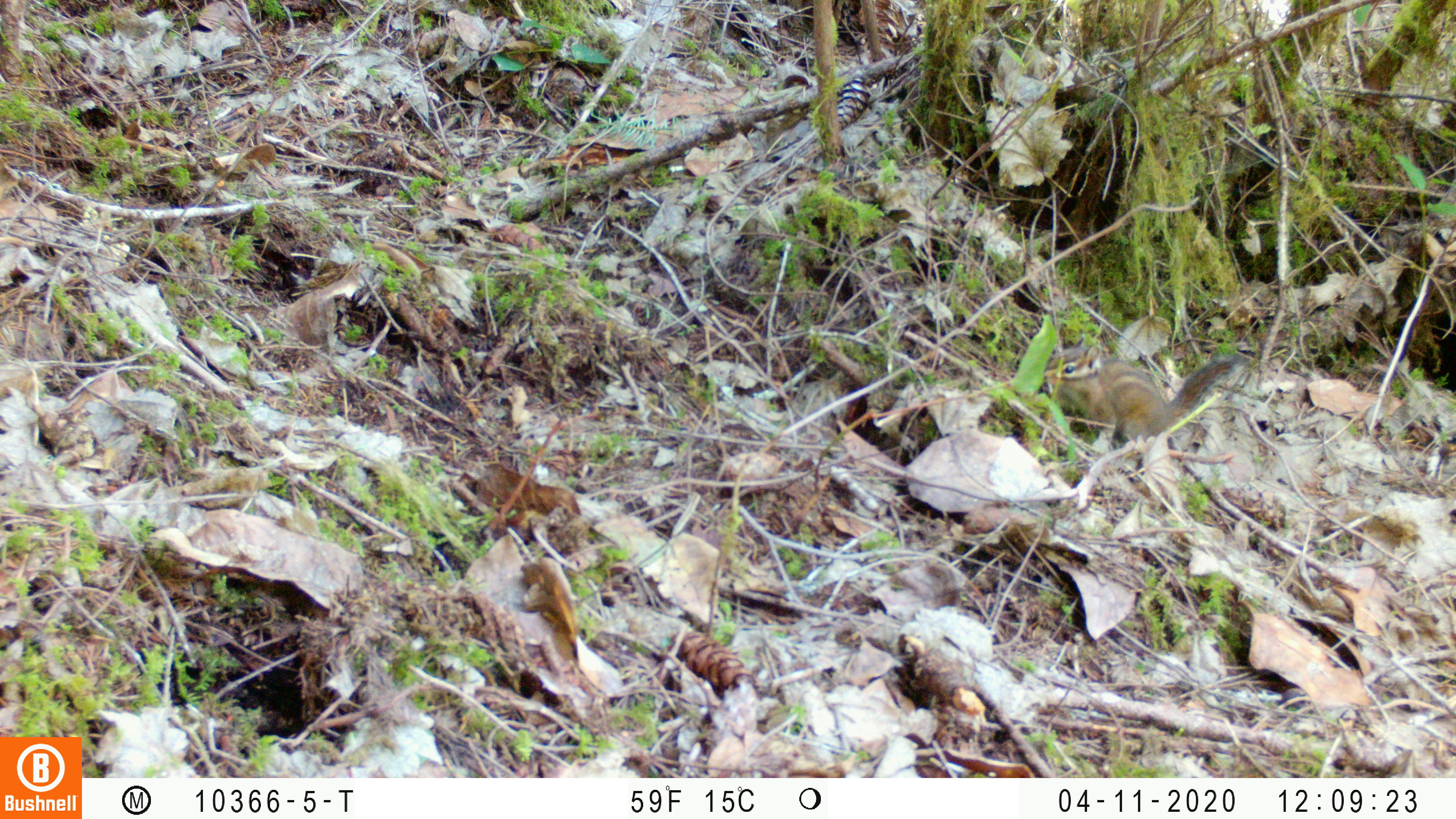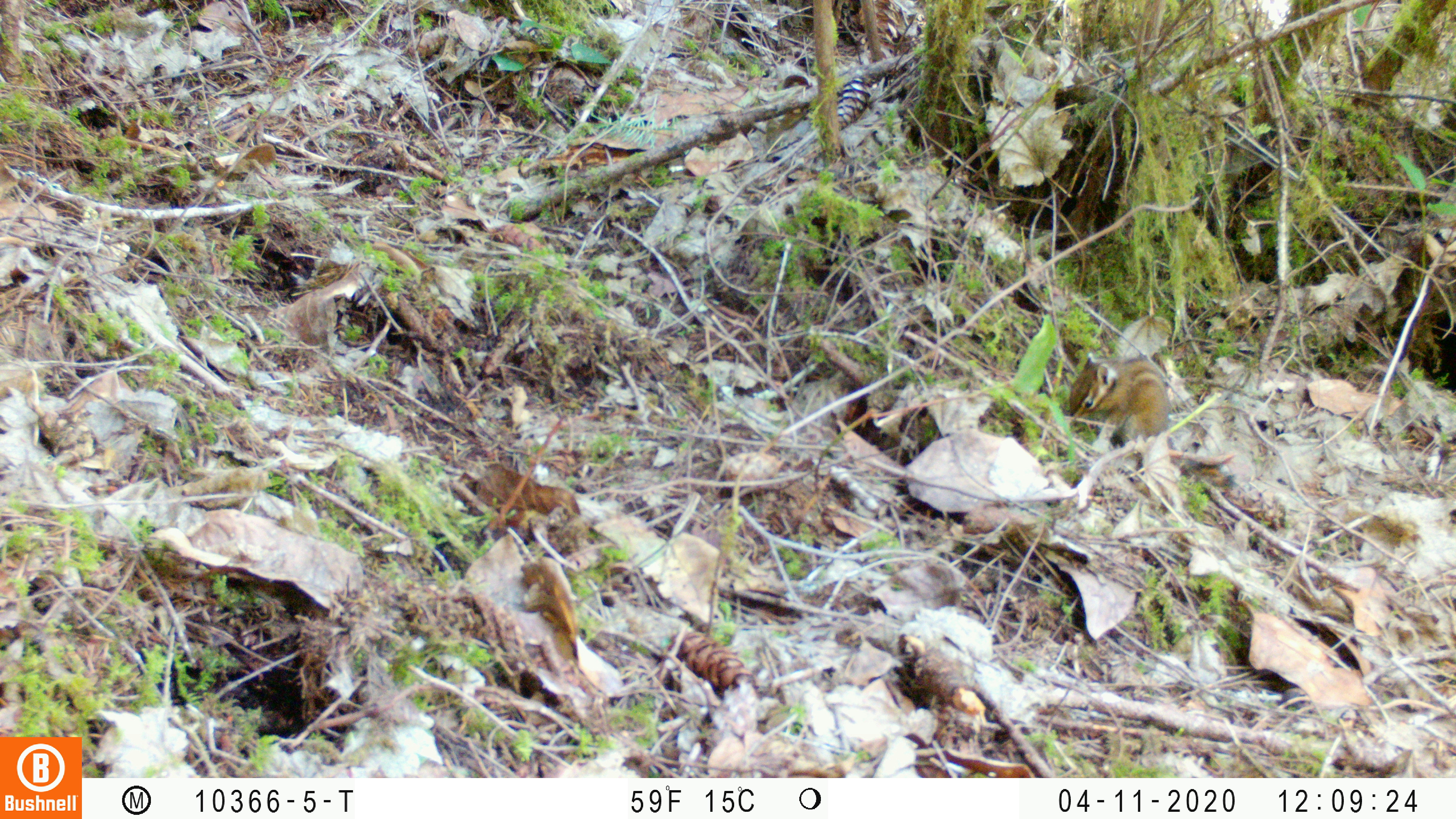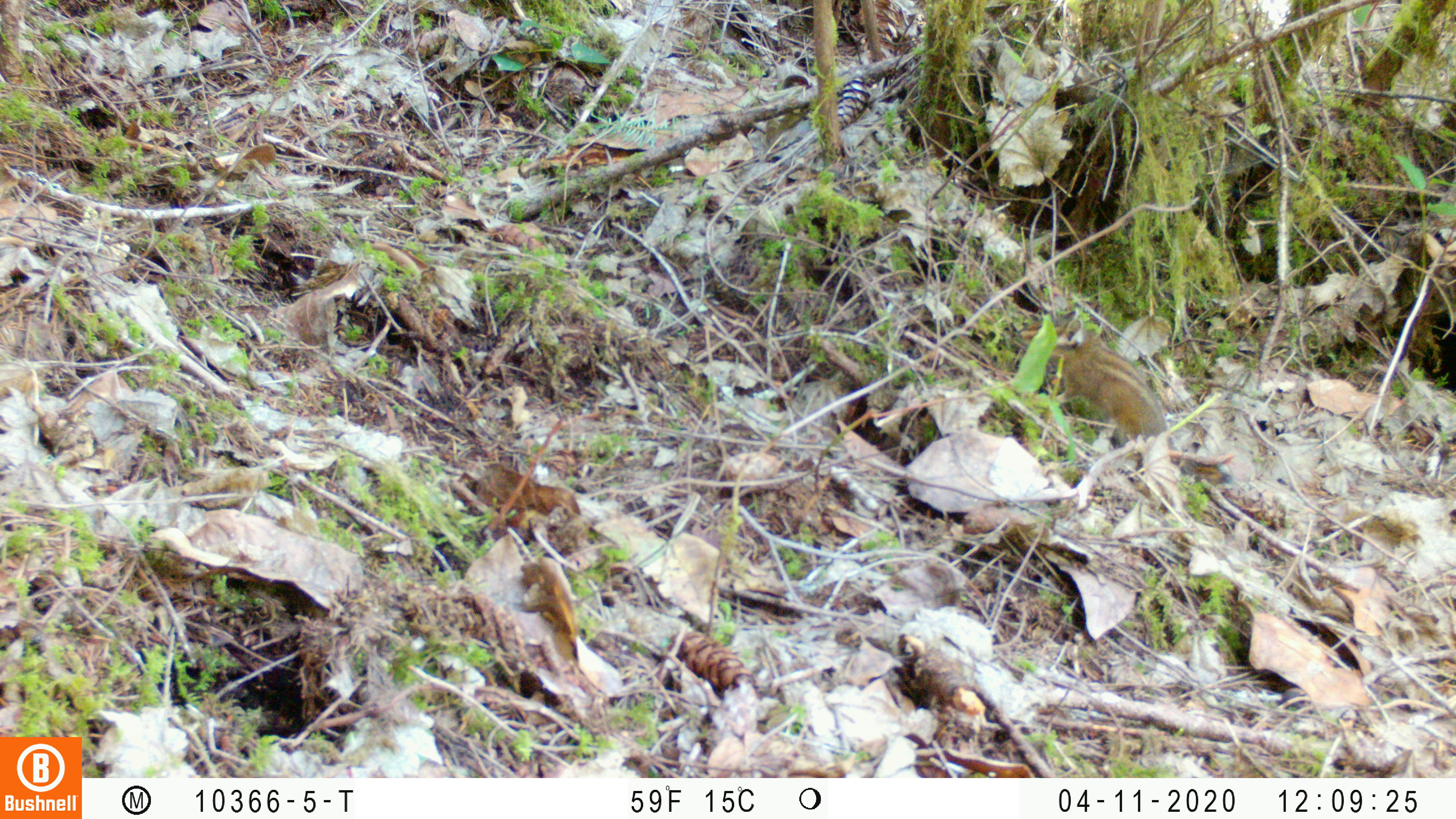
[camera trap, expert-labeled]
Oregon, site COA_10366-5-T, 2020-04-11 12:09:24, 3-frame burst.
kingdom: Animalia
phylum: Chordata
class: Mammalia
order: Rodentia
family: Sciuridae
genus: Neotamias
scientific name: Neotamias townsendii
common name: townsend's chipmunk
Townsend's chipmunk (Neotamias townsendii).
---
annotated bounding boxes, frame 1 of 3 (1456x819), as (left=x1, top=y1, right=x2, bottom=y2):
townsend's chipmunk: (left=1040, top=332, right=1247, bottom=449)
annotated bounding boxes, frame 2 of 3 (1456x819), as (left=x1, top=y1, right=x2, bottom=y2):
townsend's chipmunk: (left=1062, top=347, right=1238, bottom=494)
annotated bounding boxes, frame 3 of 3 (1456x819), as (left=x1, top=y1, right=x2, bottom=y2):
townsend's chipmunk: (left=1015, top=300, right=1237, bottom=489)